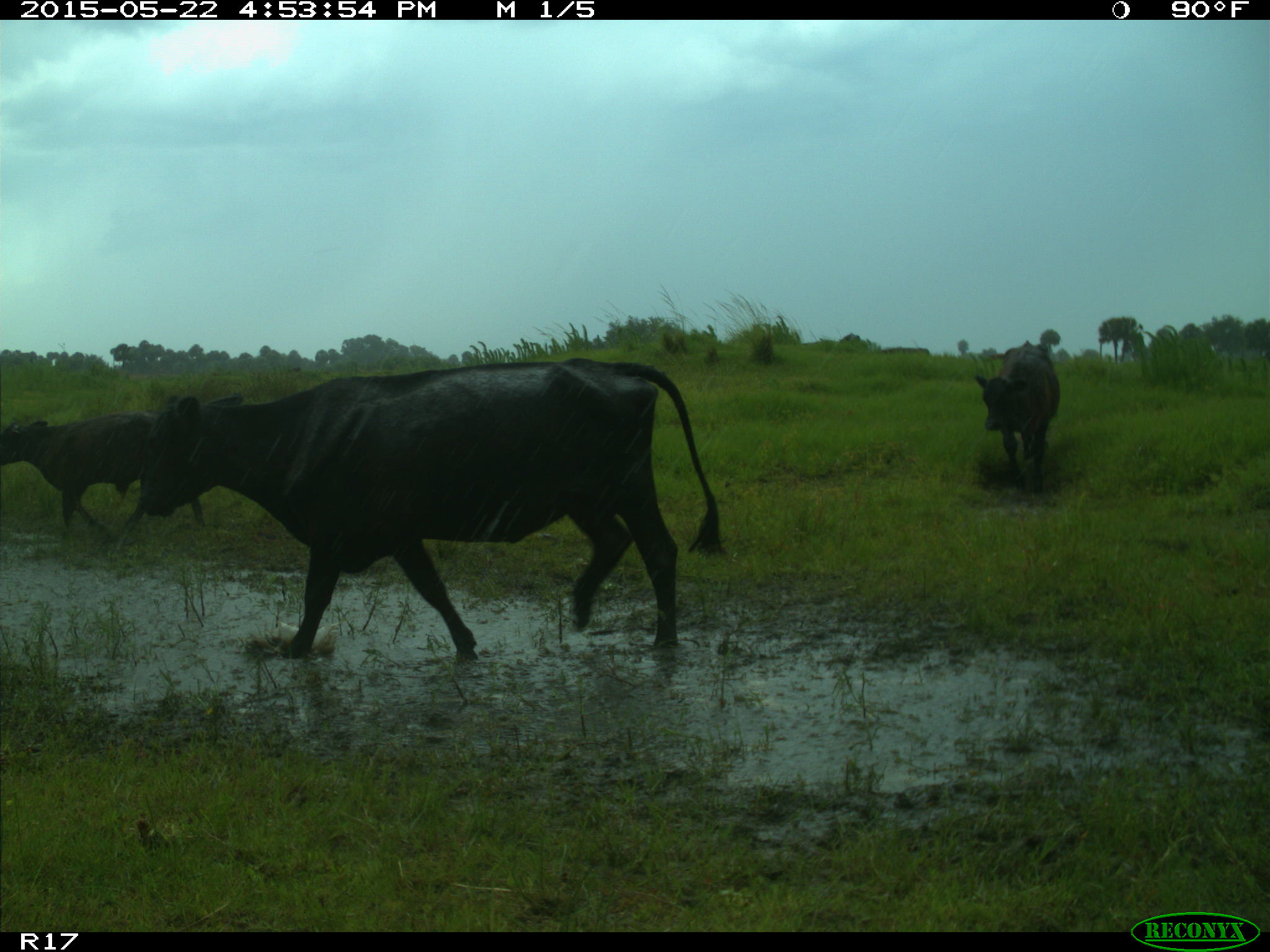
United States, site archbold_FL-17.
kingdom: Animalia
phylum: Chordata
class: Mammalia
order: Artiodactyla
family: Bovidae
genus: Bos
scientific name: Bos taurus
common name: domestic cow